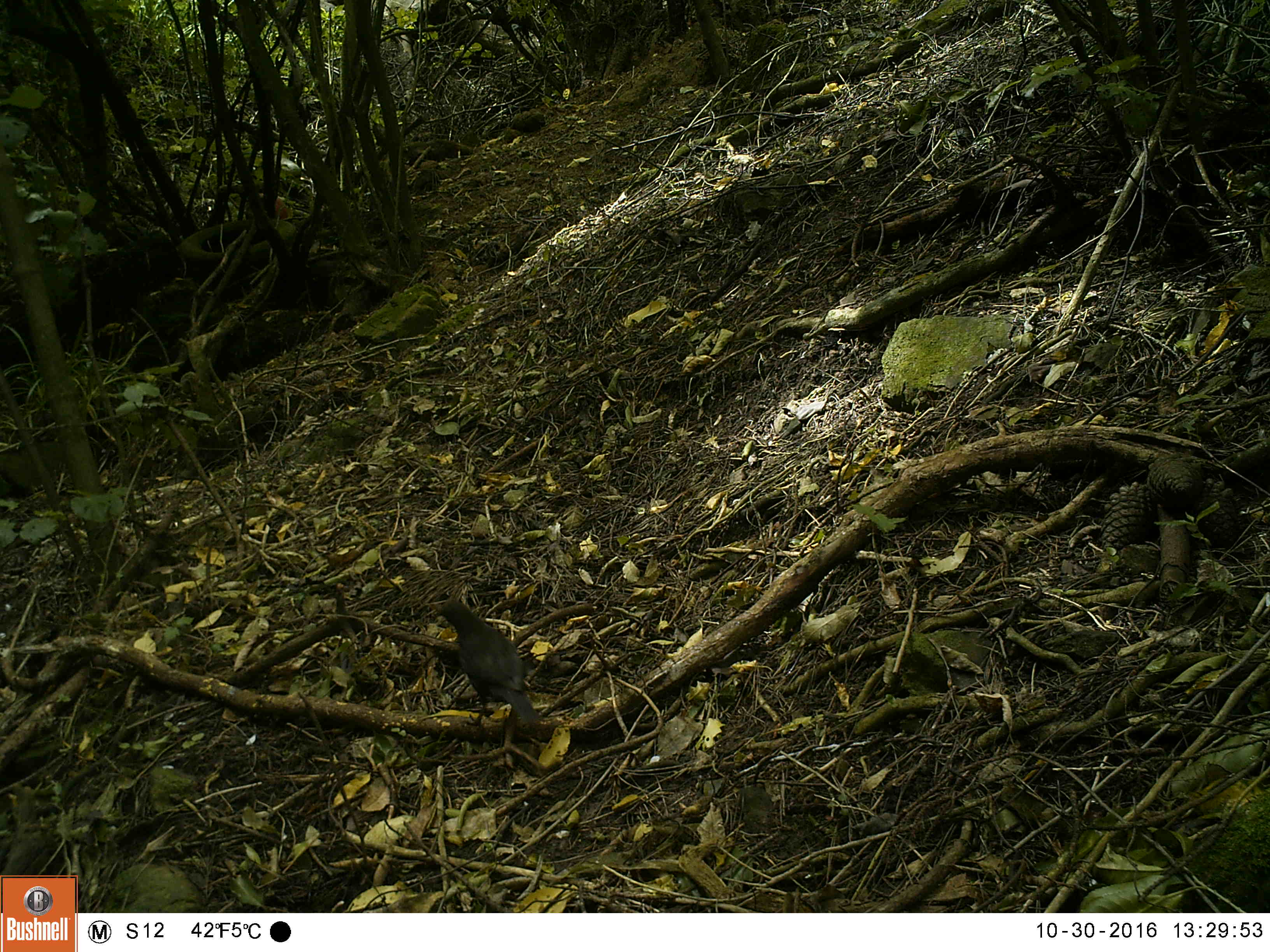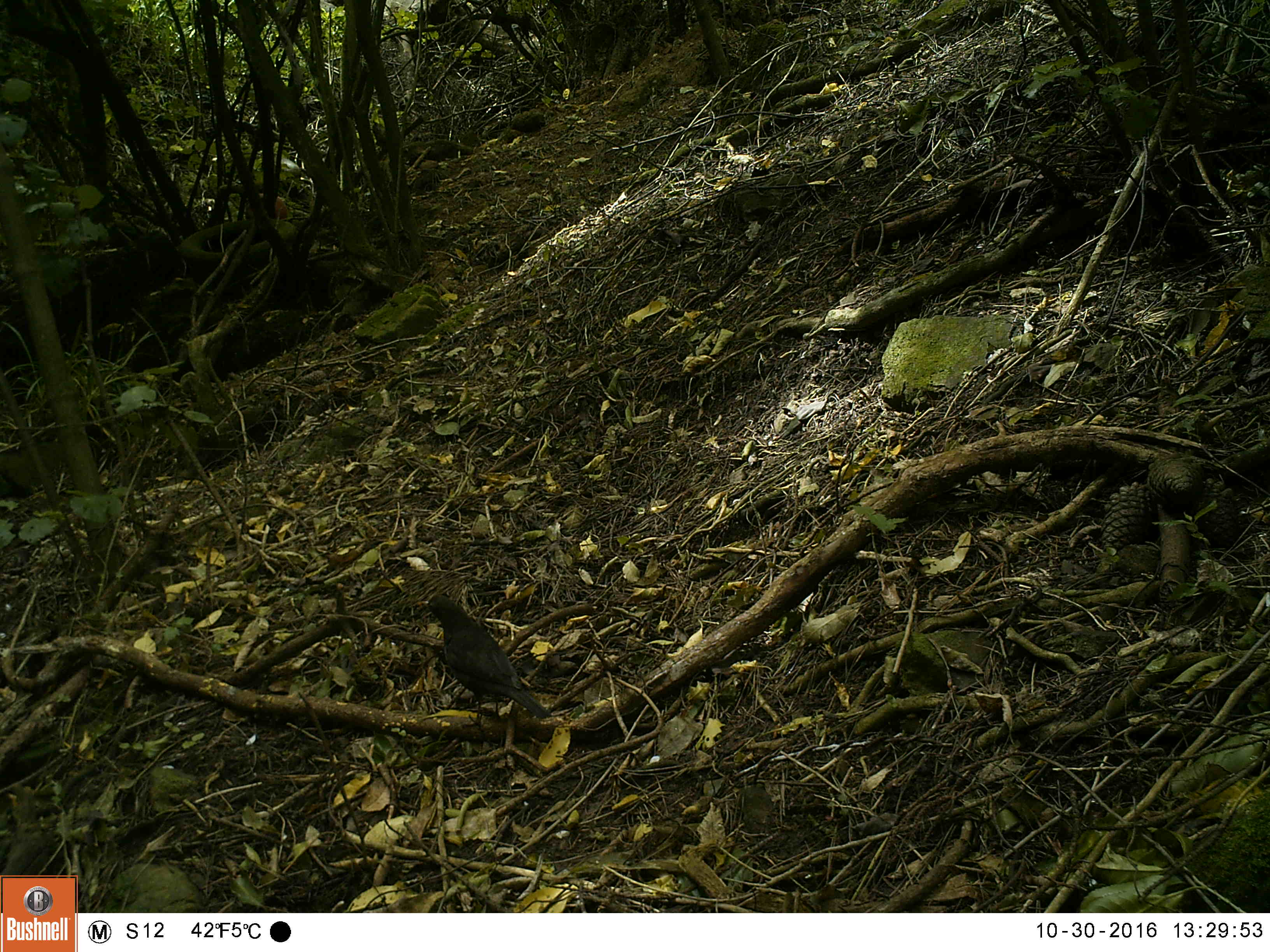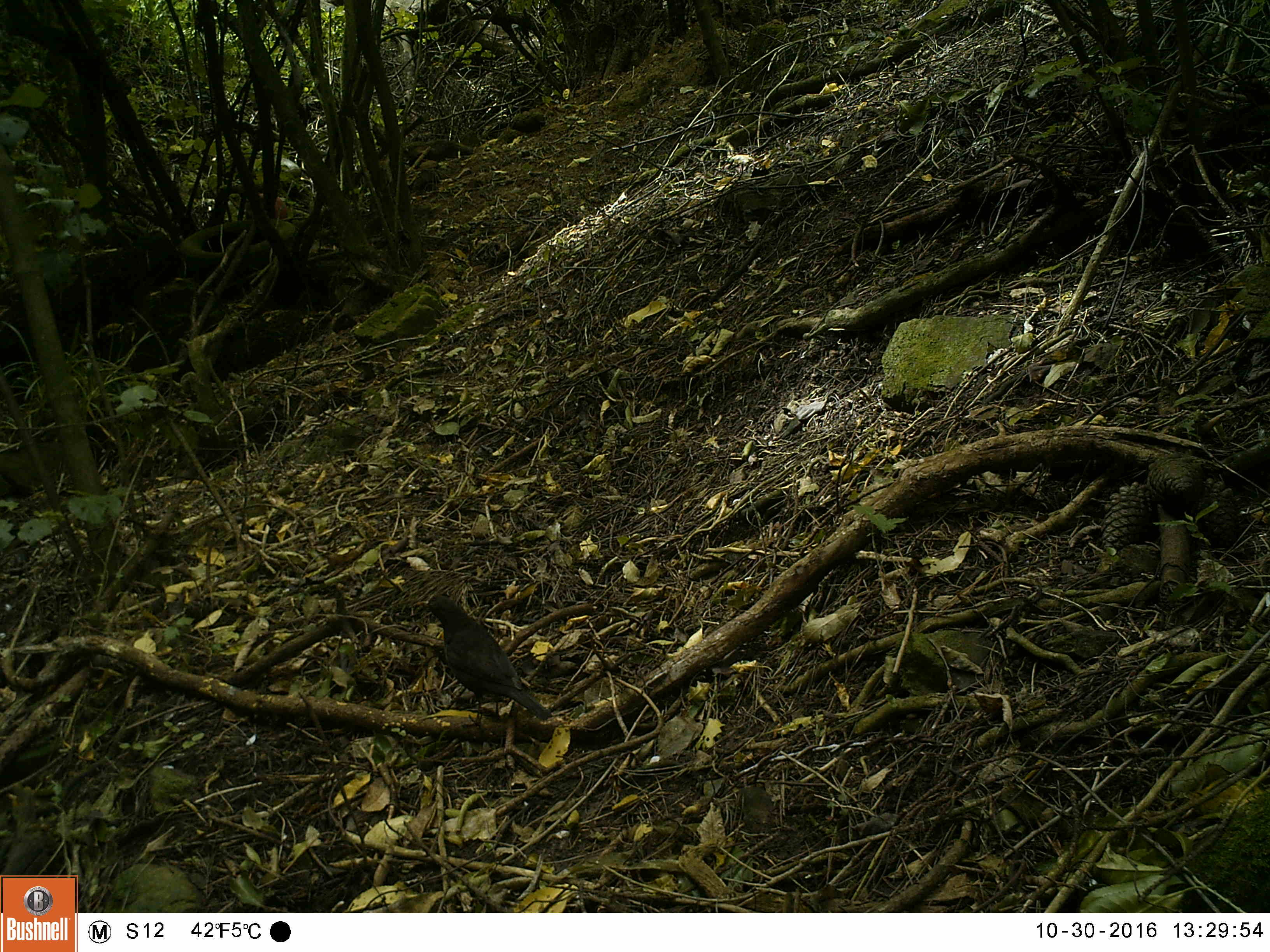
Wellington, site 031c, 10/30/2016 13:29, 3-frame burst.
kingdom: Animalia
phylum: Chordata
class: Aves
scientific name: Aves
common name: bird